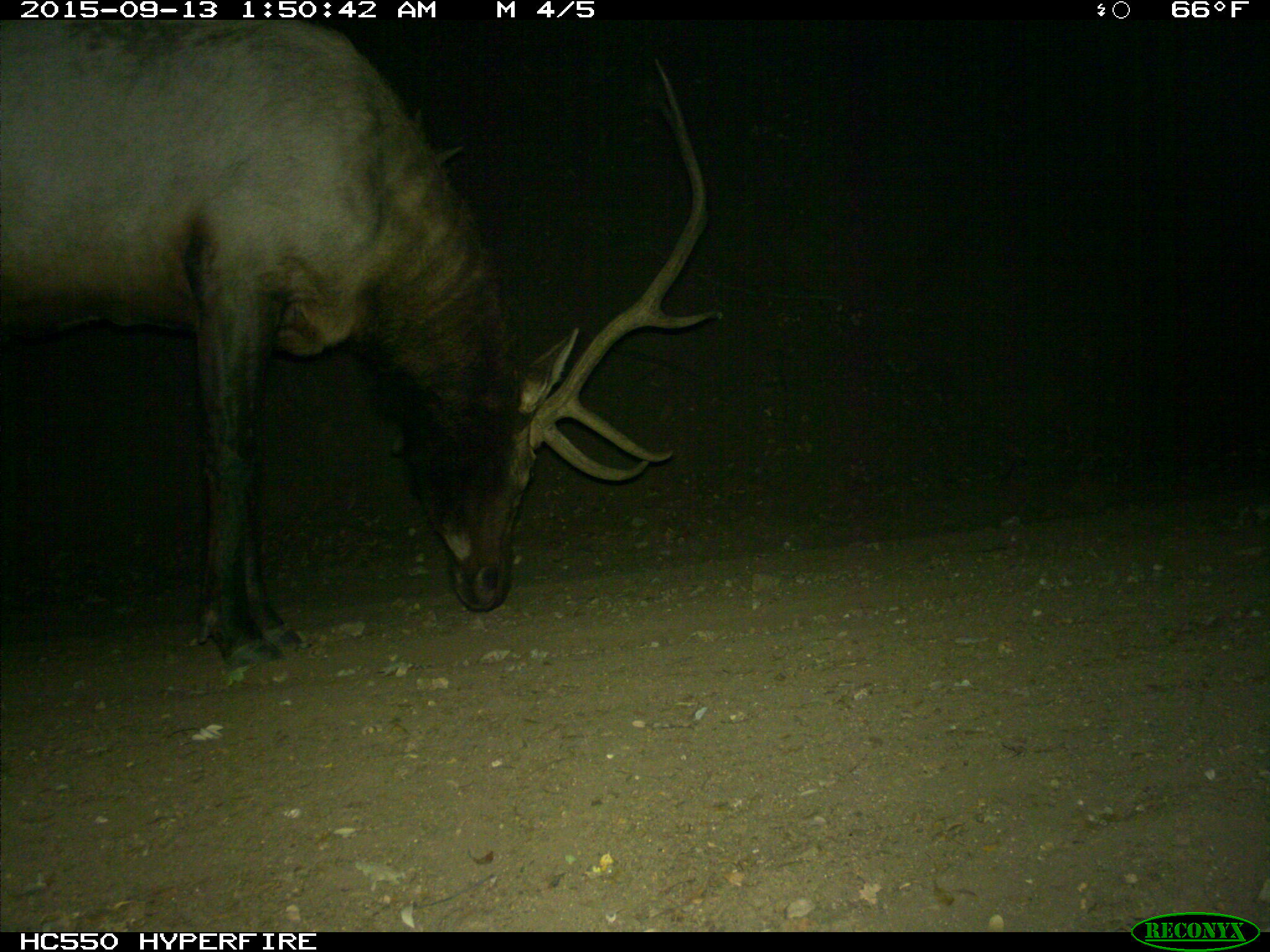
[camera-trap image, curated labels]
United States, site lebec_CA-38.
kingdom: Animalia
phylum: Chordata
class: Mammalia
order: Artiodactyla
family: Cervidae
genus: Cervus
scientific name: Cervus canadensis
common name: elk